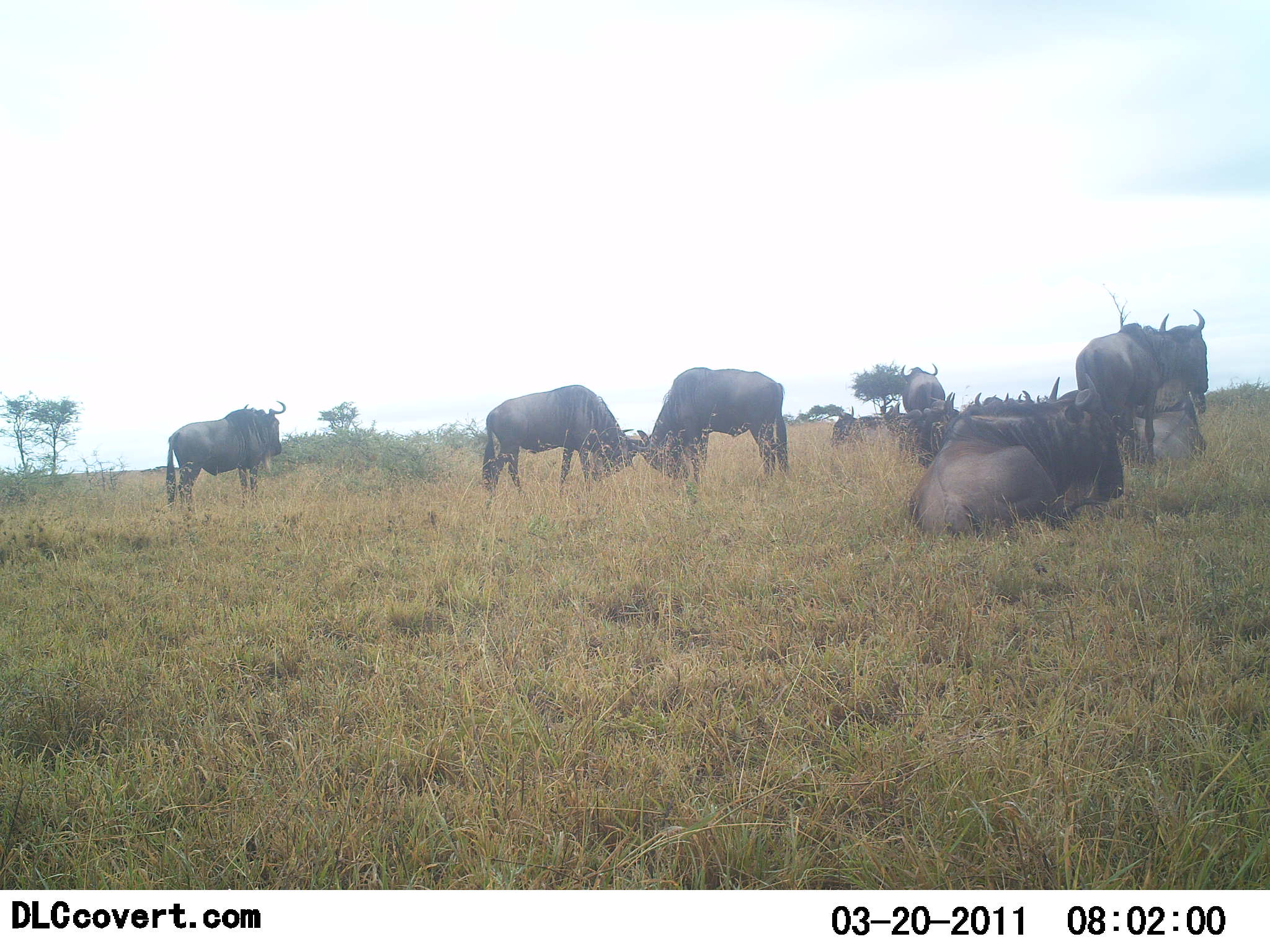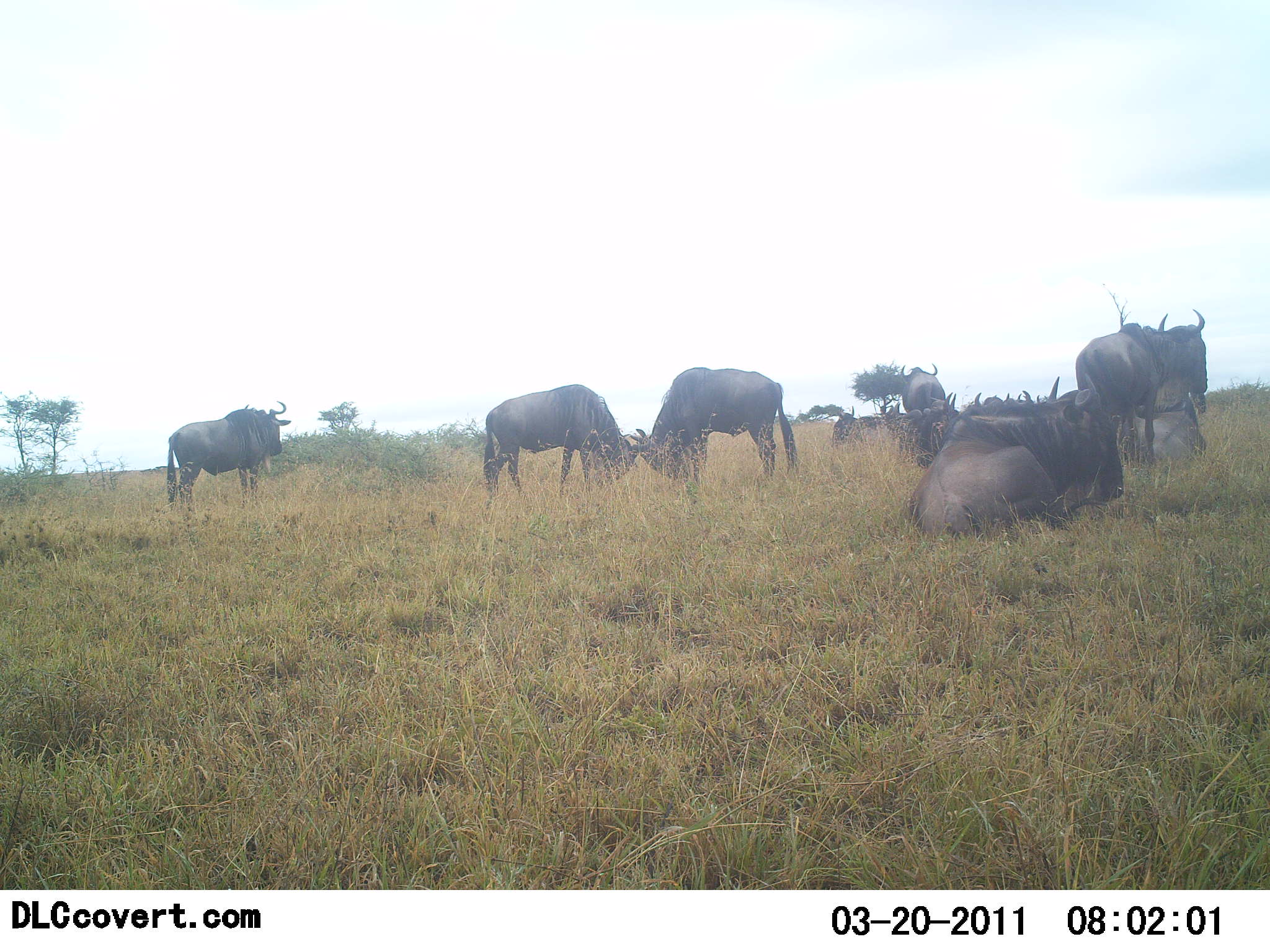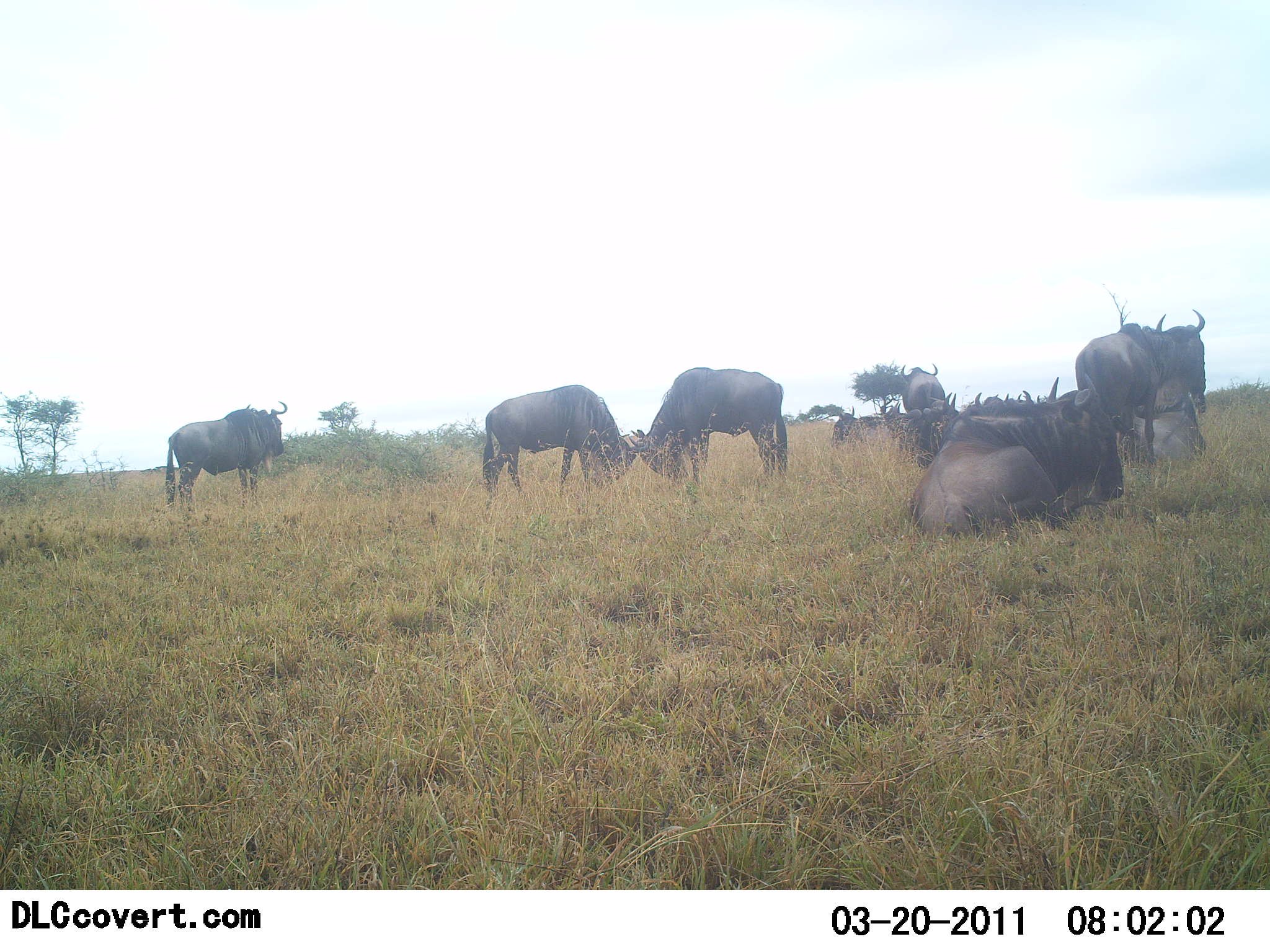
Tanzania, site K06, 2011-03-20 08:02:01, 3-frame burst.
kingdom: Animalia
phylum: Chordata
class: Mammalia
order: Artiodactyla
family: Bovidae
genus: Connochaetes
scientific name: Connochaetes taurinus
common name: blue wildebeest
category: wildebeest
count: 10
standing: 91%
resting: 82%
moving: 9%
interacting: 27%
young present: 0%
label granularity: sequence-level